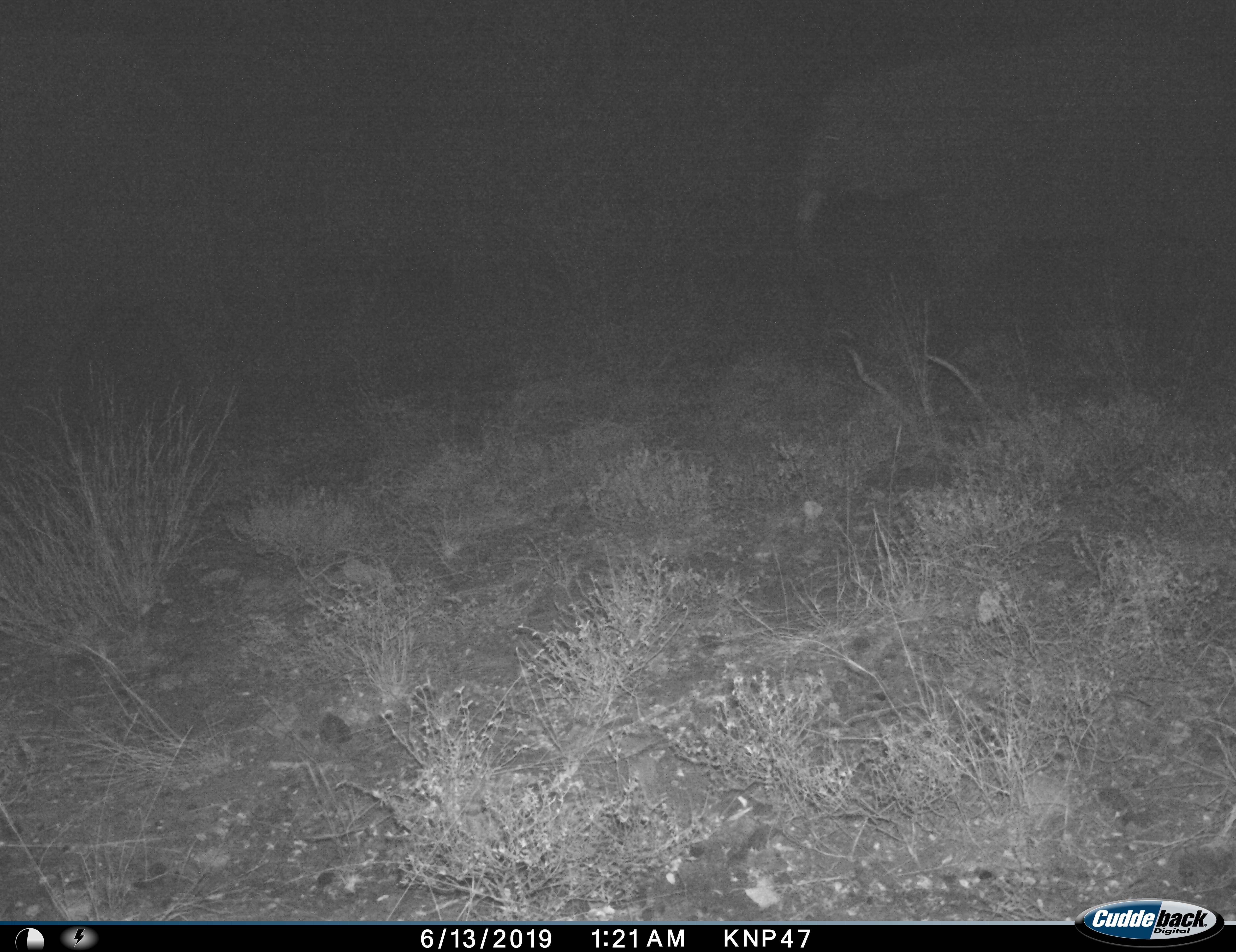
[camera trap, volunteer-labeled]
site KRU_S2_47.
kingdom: Animalia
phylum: Chordata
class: Mammalia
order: Proboscidea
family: Elephantidae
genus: Loxodonta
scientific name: Loxodonta africana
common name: african bush elephant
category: elephant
Elephant (african bush elephant) (Loxodonta africana), count 1. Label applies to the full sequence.